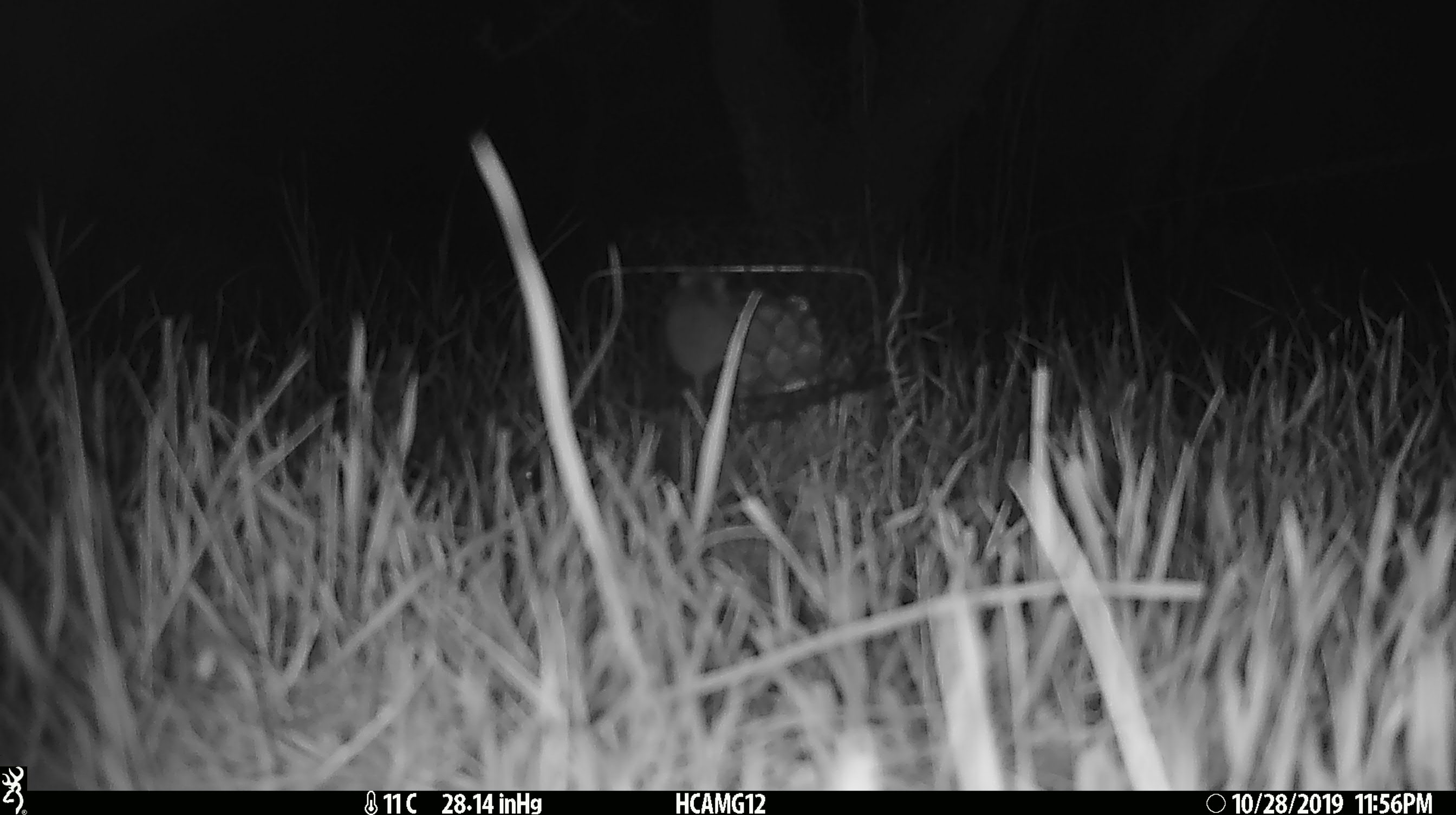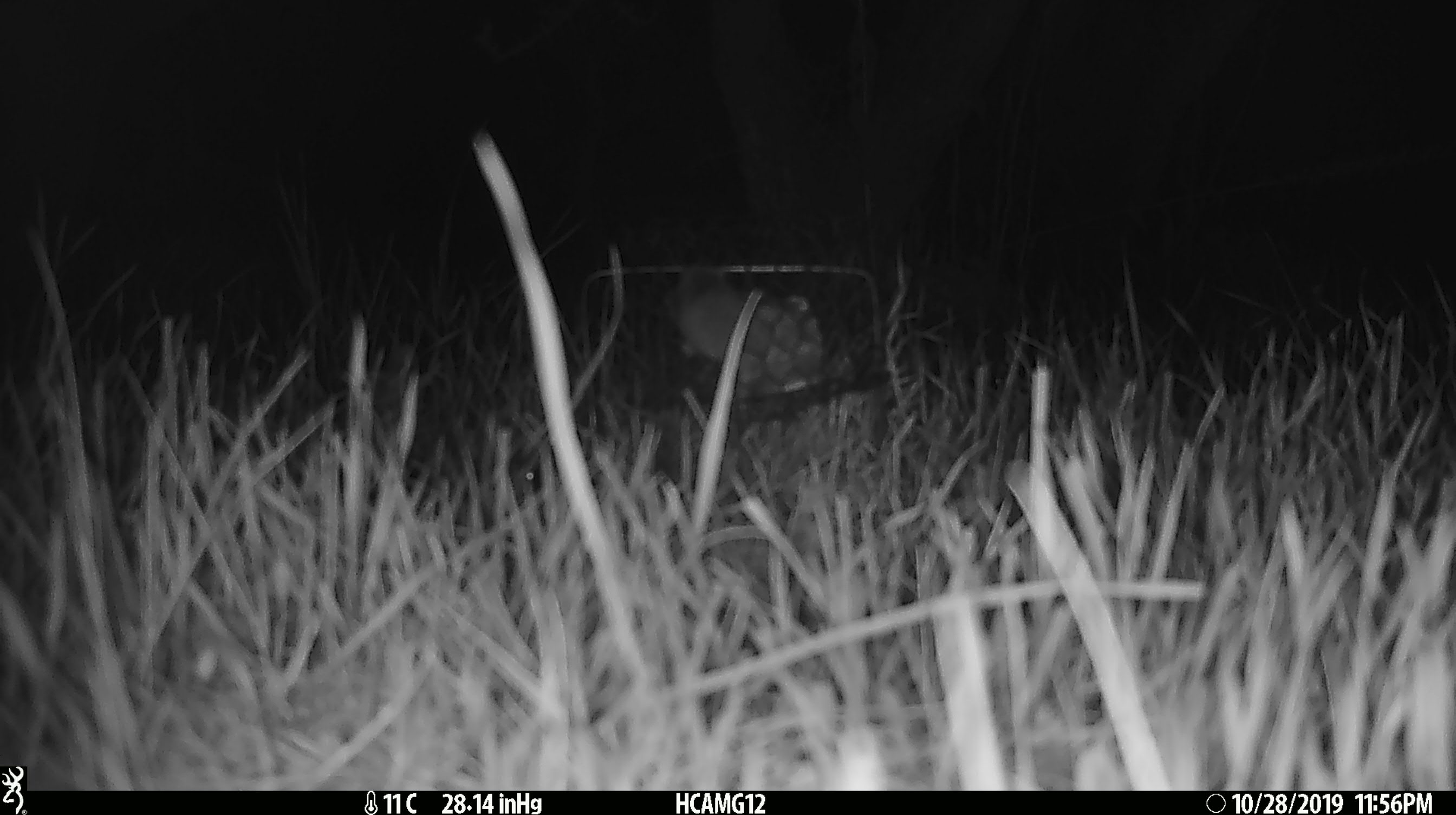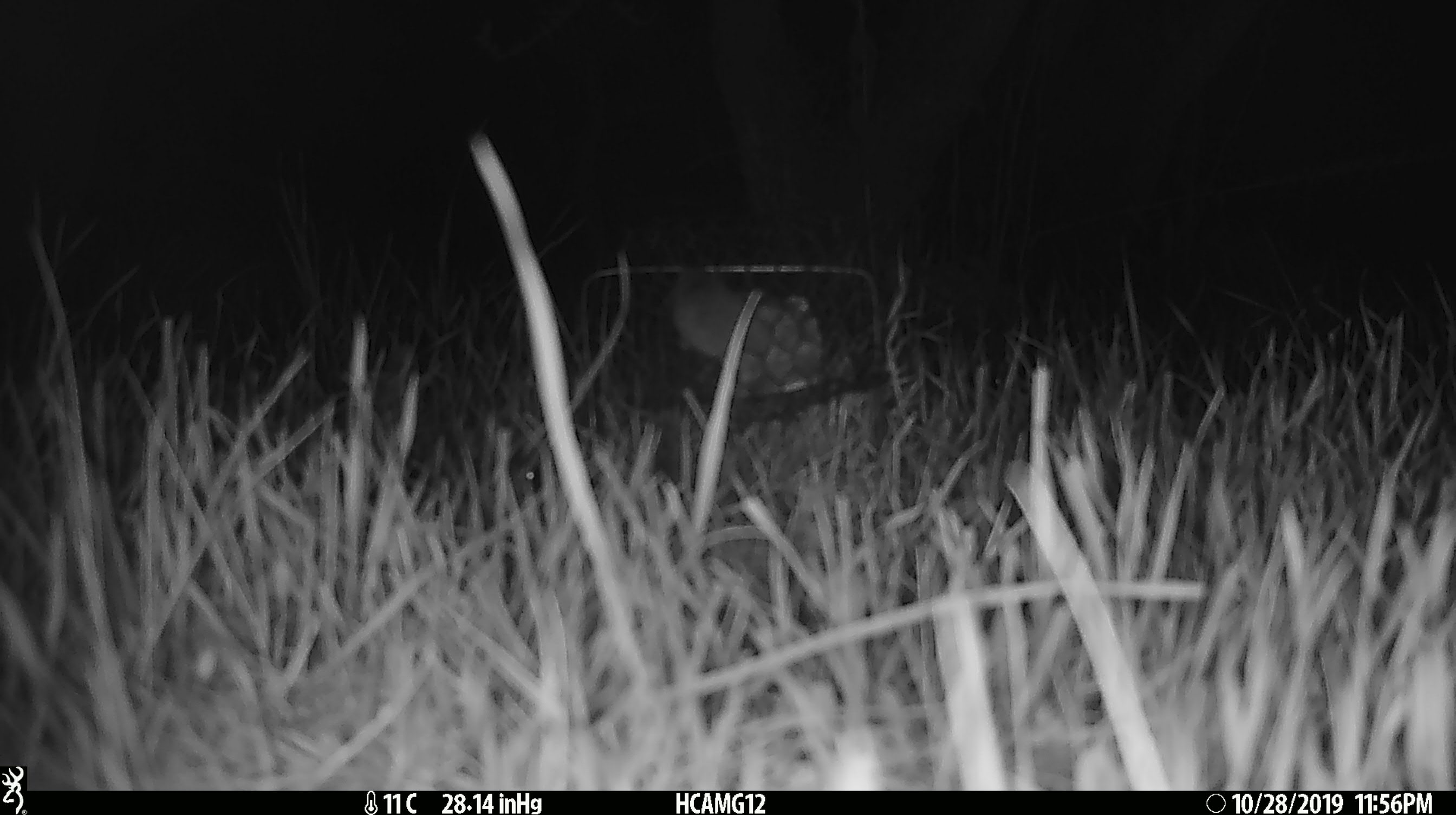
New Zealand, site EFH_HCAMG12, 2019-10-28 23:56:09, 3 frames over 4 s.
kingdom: Animalia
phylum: Chordata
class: Mammalia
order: Rodentia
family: Muridae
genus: Mus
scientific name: Mus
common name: mouse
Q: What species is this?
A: Mouse (Mus).